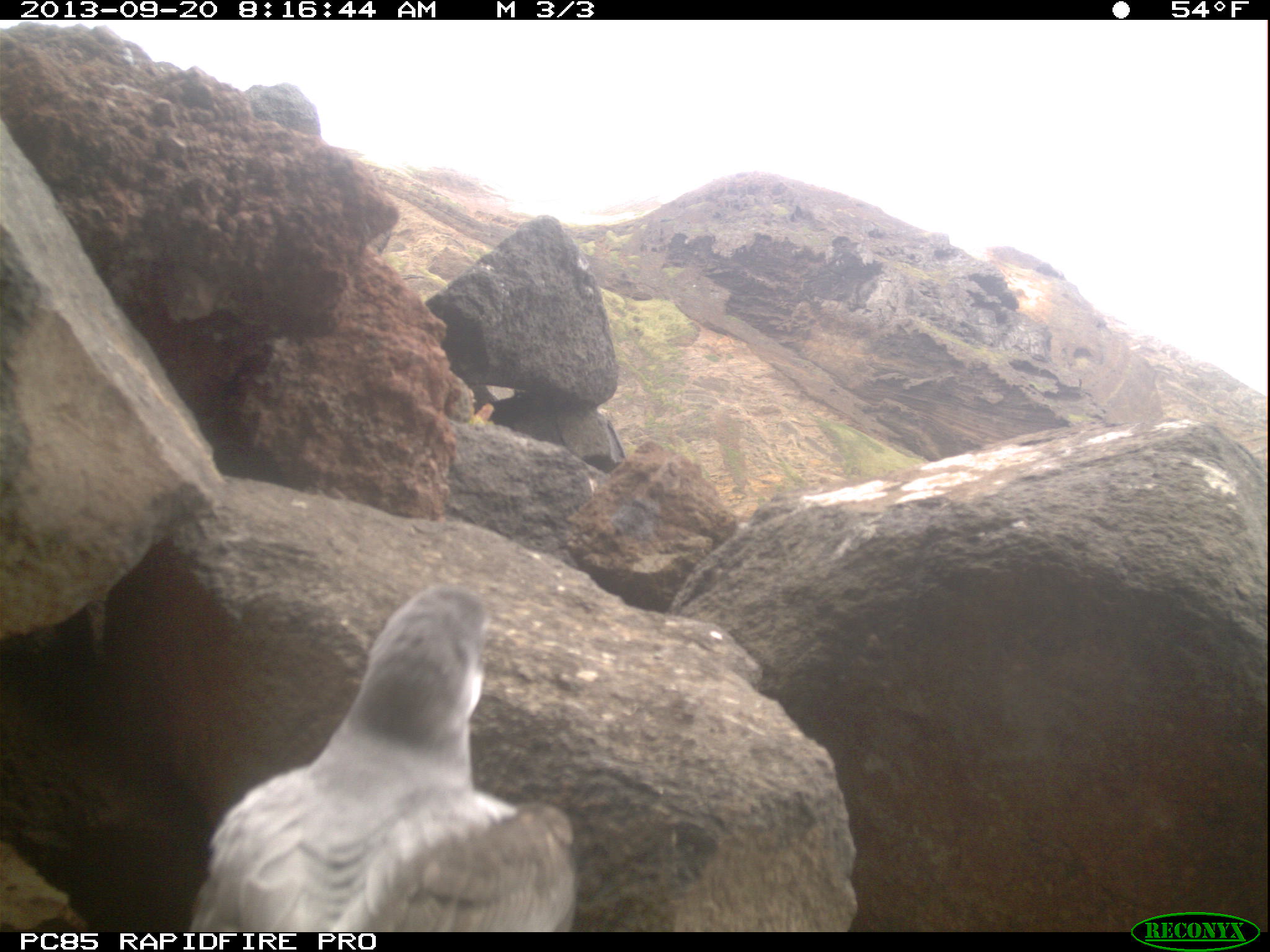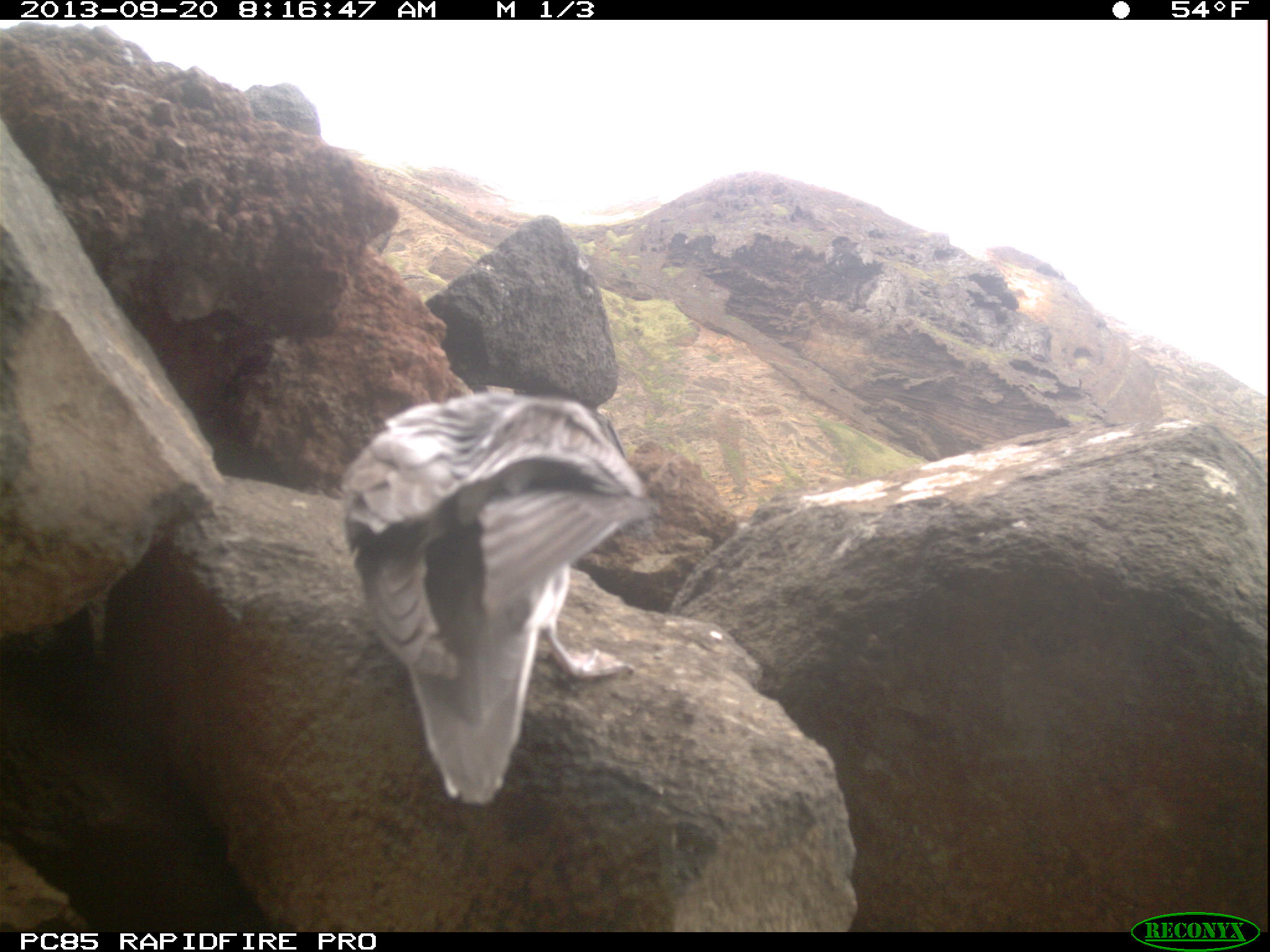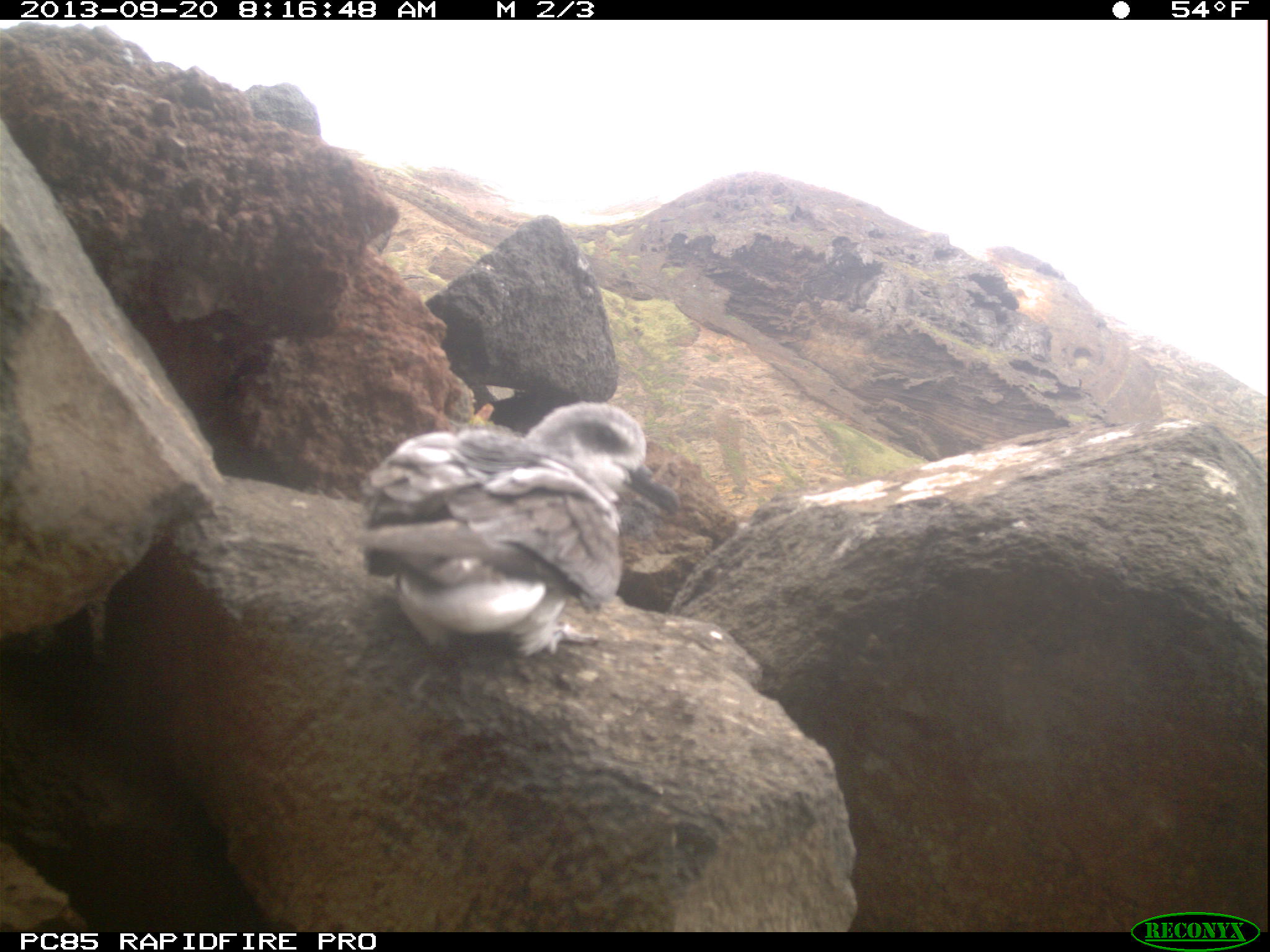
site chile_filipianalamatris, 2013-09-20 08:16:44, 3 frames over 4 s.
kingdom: Animalia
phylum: Chordata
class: Aves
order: Procellariiformes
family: Procellariidae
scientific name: Procellariidae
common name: petrel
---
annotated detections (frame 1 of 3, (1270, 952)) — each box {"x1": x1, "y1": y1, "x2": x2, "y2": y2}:
petrel: {"x1": 167, "y1": 579, "x2": 594, "y2": 926}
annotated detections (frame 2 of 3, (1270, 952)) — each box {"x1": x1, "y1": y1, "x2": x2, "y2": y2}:
petrel: {"x1": 336, "y1": 387, "x2": 660, "y2": 788}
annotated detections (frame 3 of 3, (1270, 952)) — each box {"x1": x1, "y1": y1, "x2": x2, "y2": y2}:
petrel: {"x1": 347, "y1": 398, "x2": 674, "y2": 661}